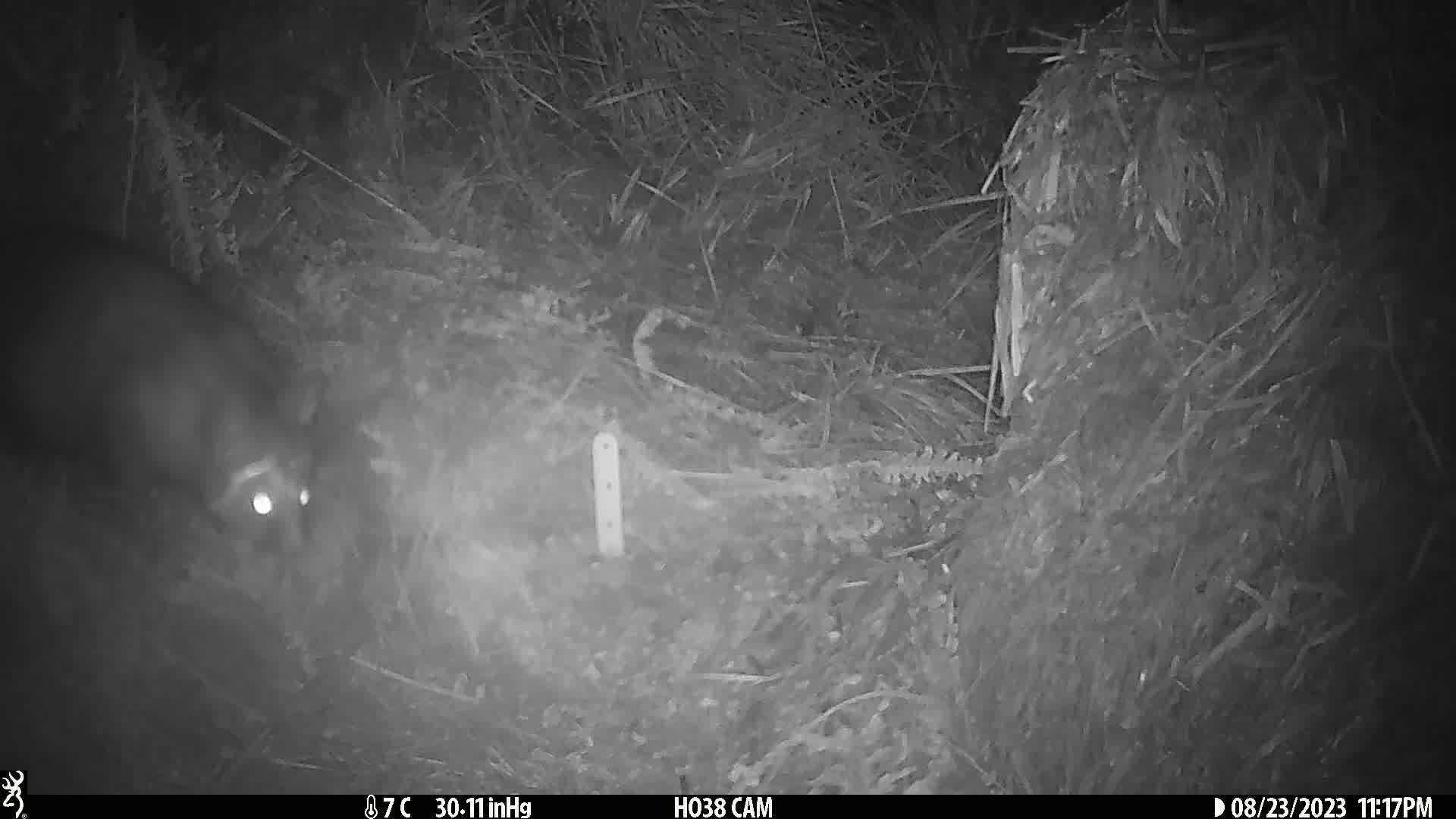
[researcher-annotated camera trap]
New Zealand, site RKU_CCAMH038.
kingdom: Animalia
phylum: Chordata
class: Mammalia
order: Diprotodontia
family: Phalangeridae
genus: Trichosurus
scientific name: Trichosurus vulpecula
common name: common brushtail possum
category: possum